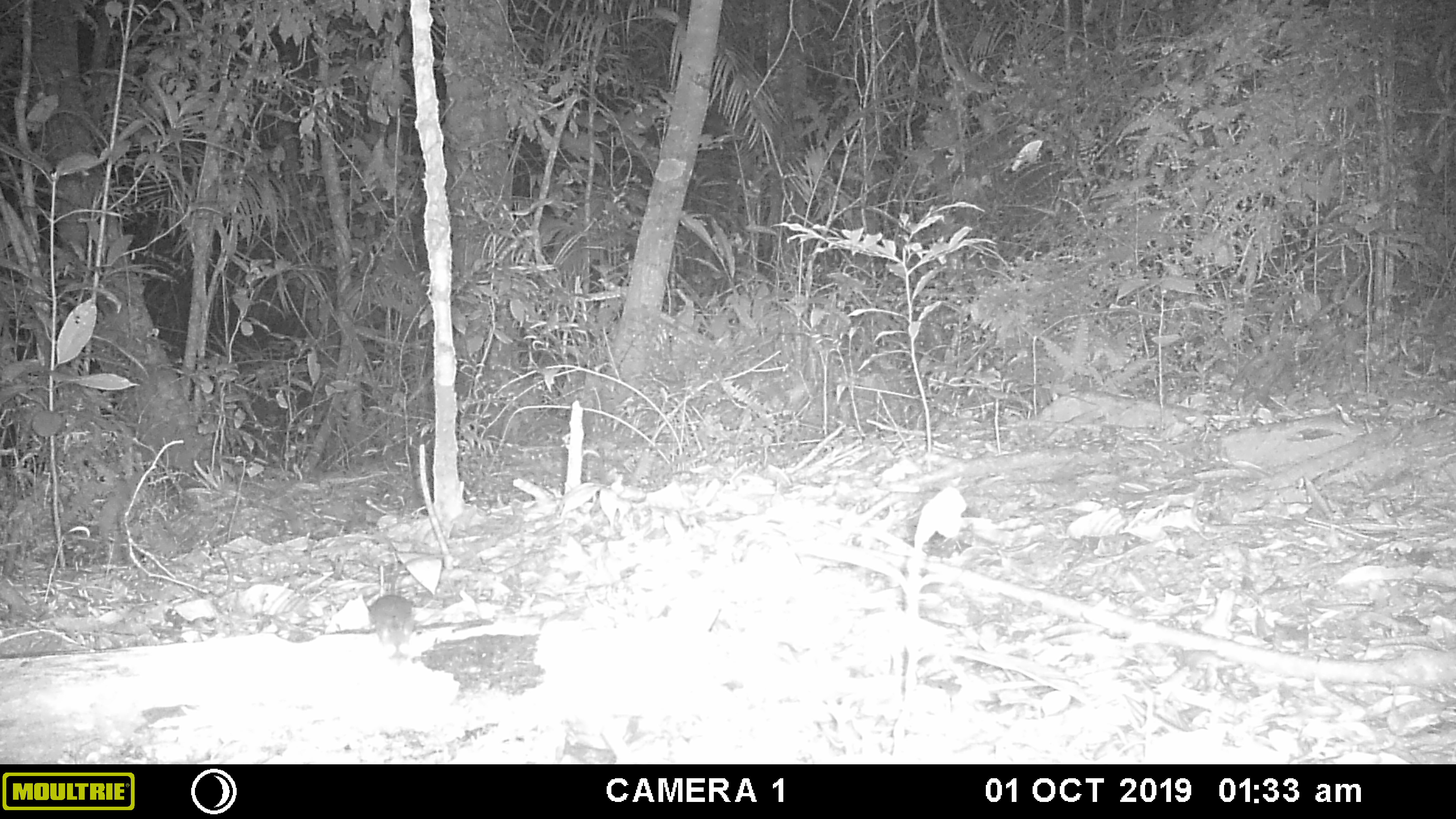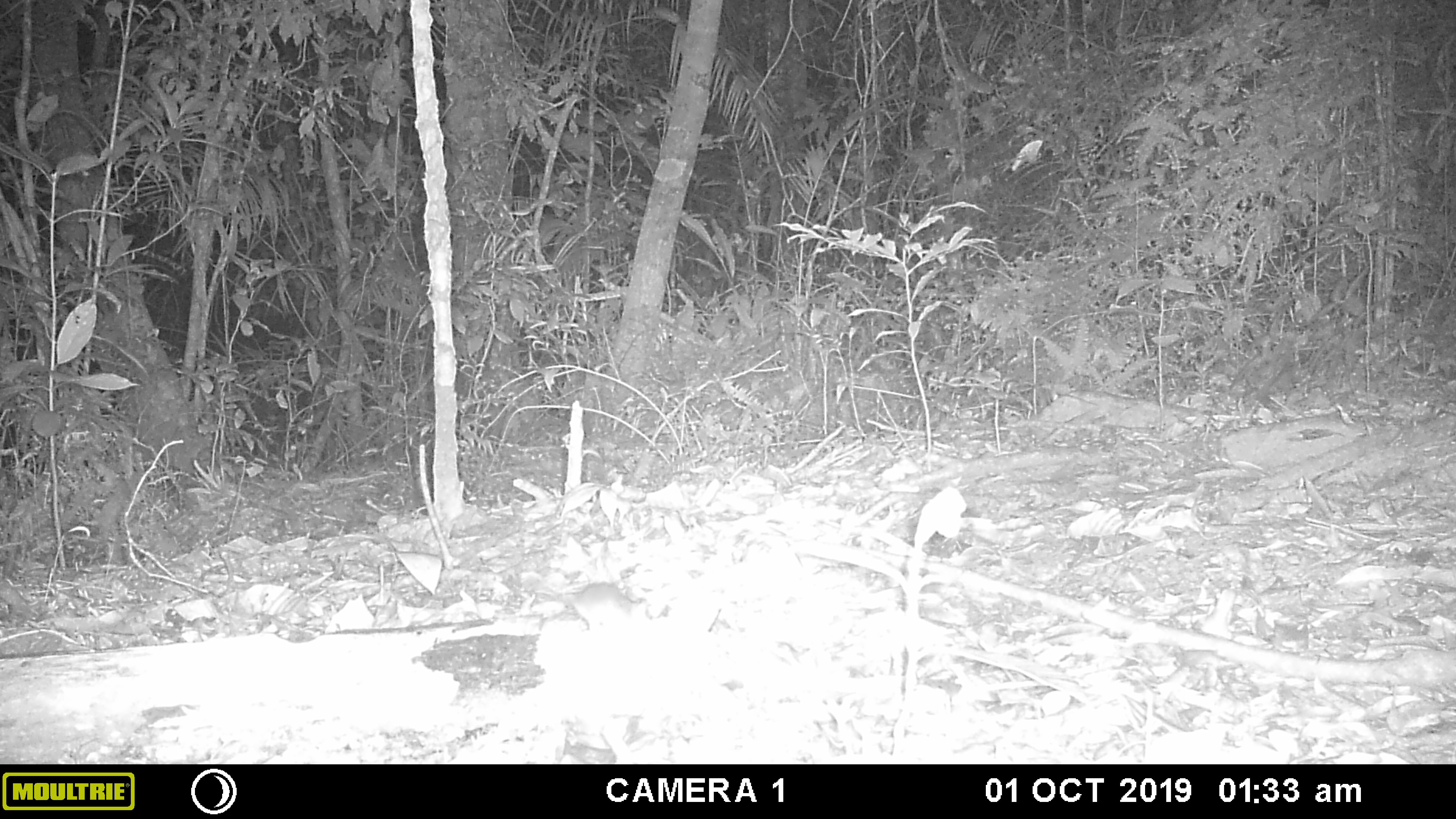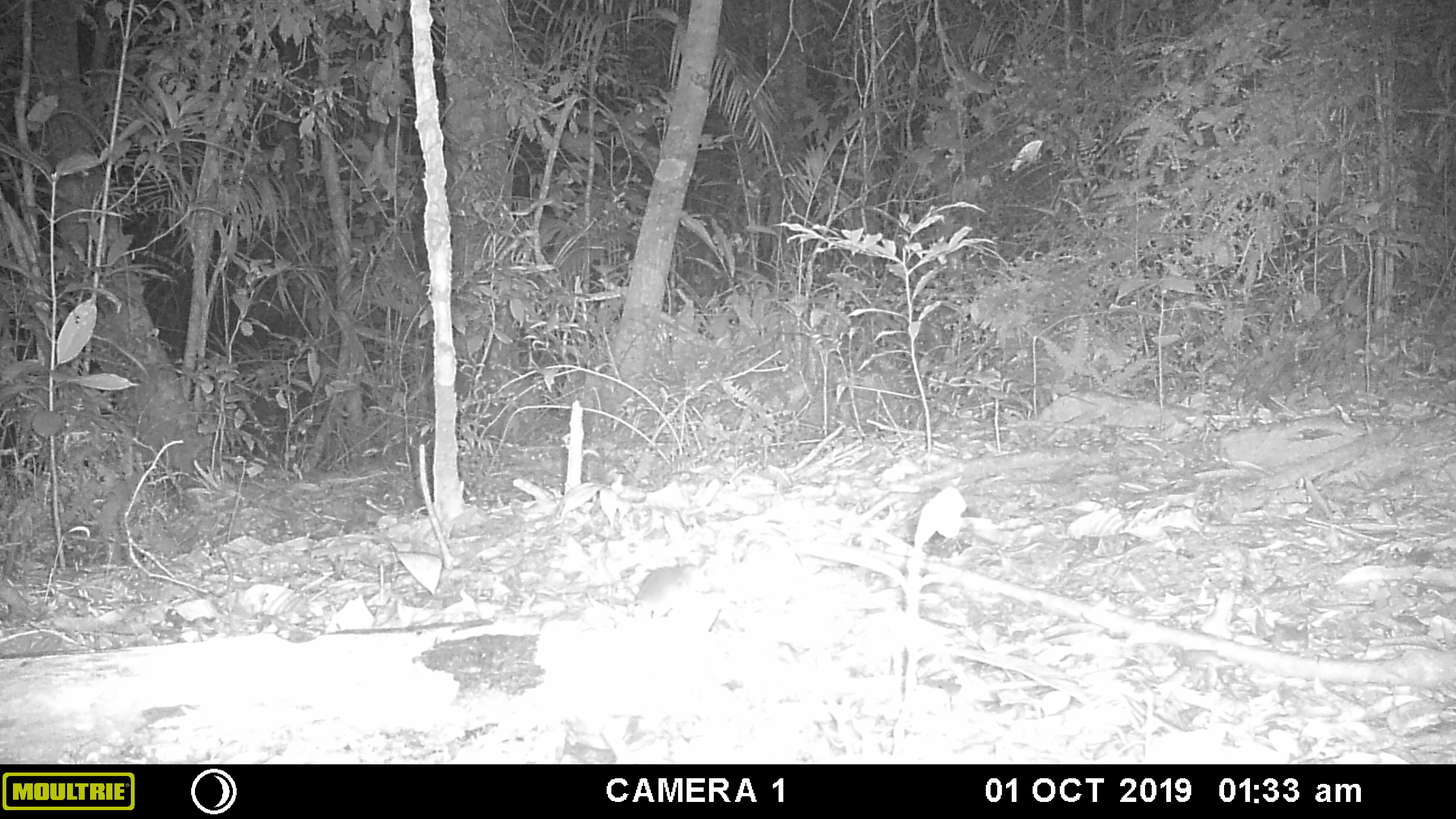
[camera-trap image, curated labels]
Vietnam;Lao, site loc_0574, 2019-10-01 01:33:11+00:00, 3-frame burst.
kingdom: Animalia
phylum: Chordata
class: Mammalia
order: Rodentia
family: Muridae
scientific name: Muridae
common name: old-world mice and rats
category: unidentified murid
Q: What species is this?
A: Unidentified murid (old-world mice and rats) (Muridae).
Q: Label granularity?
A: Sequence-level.